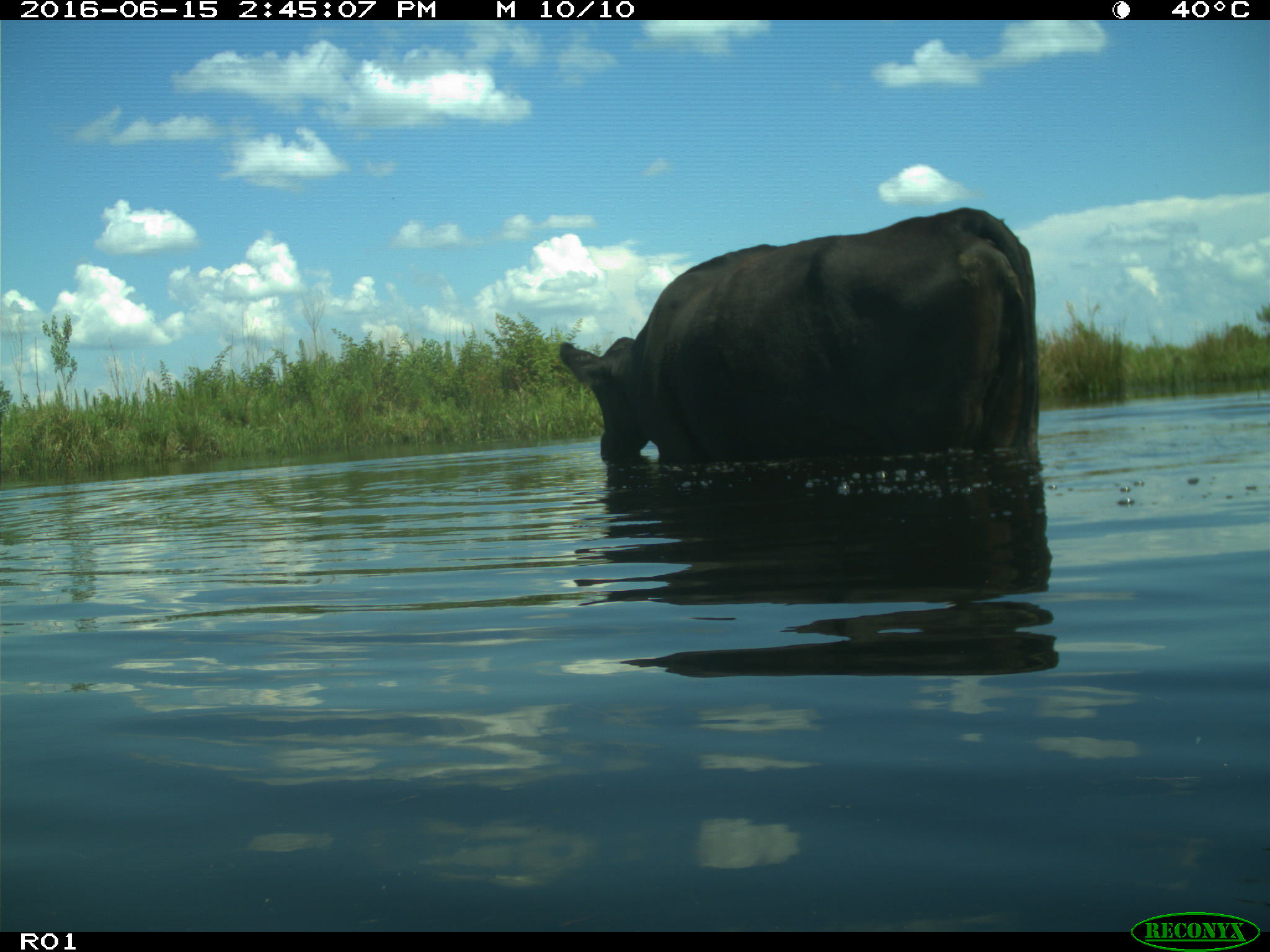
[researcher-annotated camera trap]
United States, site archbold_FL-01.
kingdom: Animalia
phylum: Chordata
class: Mammalia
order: Artiodactyla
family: Bovidae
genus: Bos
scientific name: Bos taurus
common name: domestic cow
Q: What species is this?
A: Bos taurus (domestic cow).